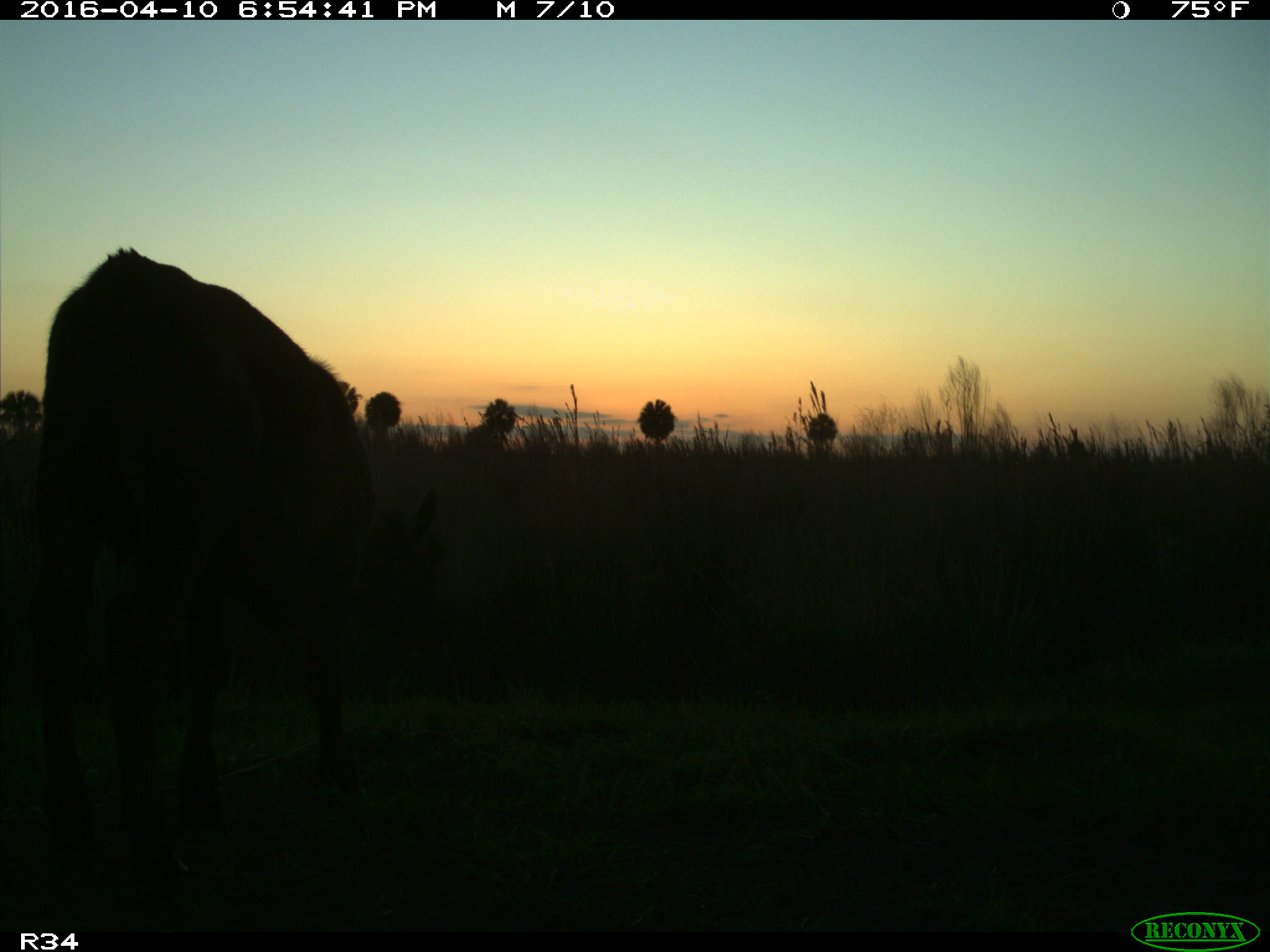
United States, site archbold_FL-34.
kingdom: Animalia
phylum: Chordata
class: Mammalia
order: Artiodactyla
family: Bovidae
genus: Bos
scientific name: Bos taurus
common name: domestic cow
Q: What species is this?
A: Bos taurus (domestic cow).